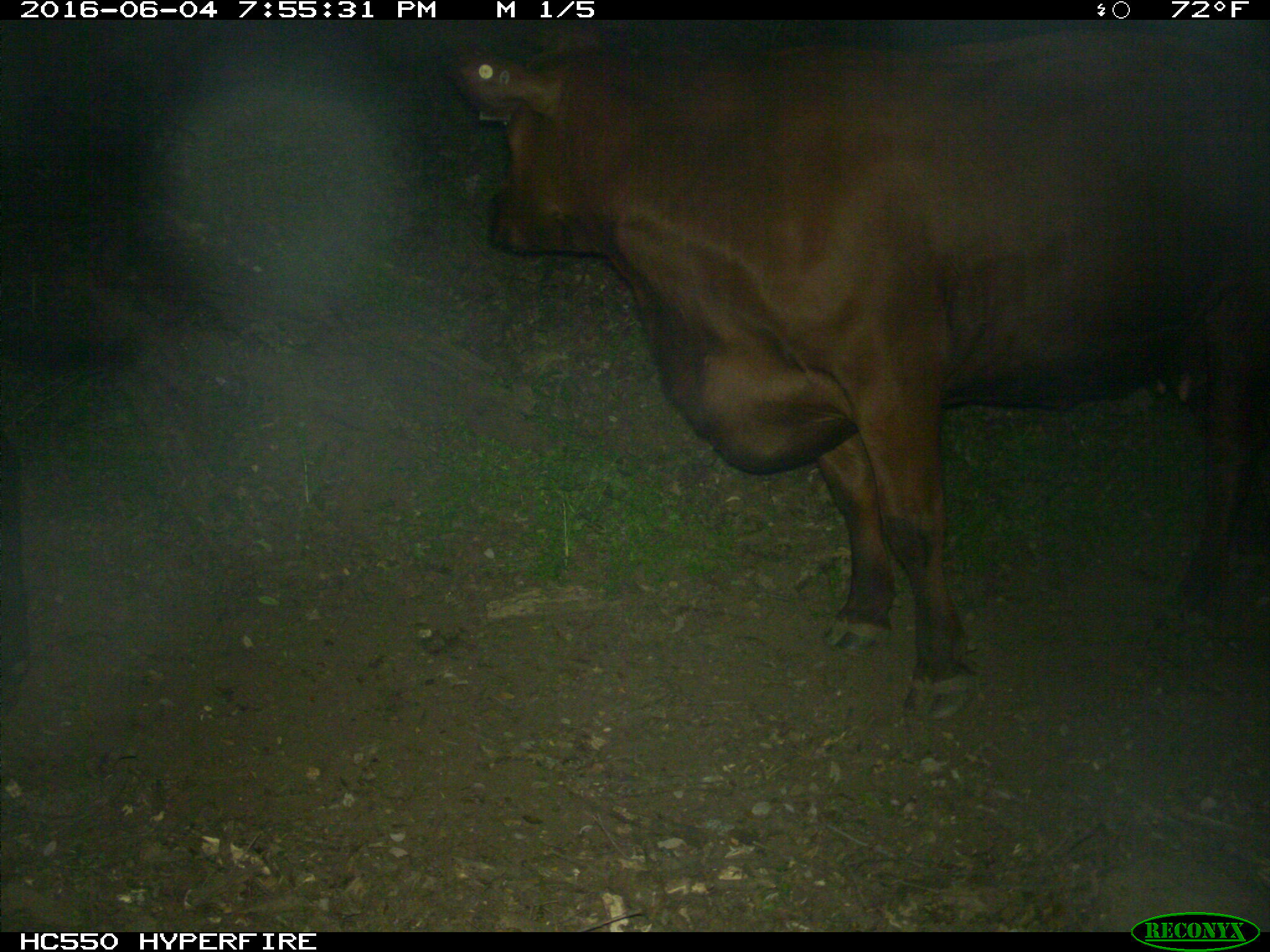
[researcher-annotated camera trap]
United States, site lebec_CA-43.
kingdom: Animalia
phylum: Chordata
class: Mammalia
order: Artiodactyla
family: Bovidae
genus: Bos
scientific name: Bos taurus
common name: domestic cow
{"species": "Bos taurus (domestic cow)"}